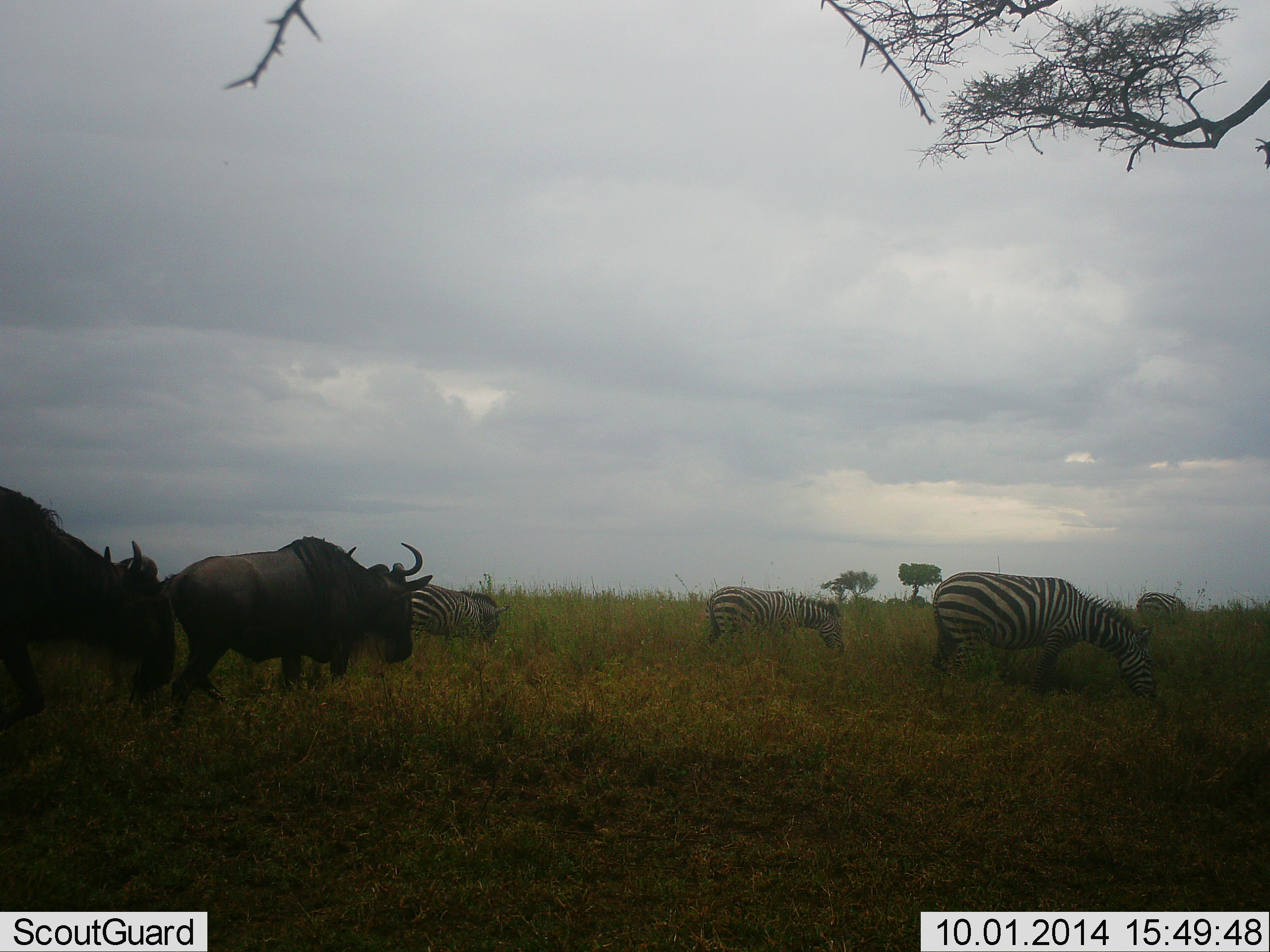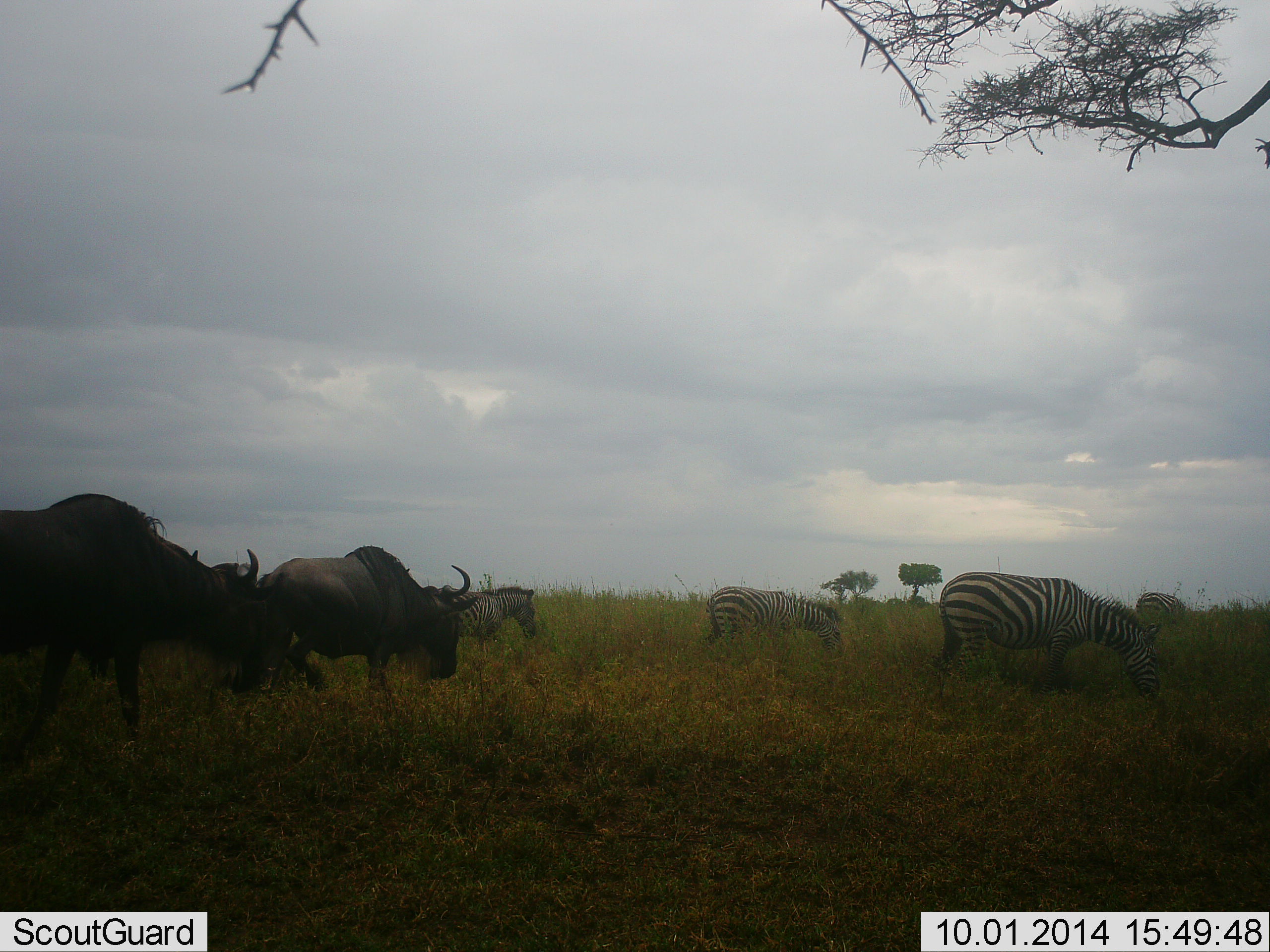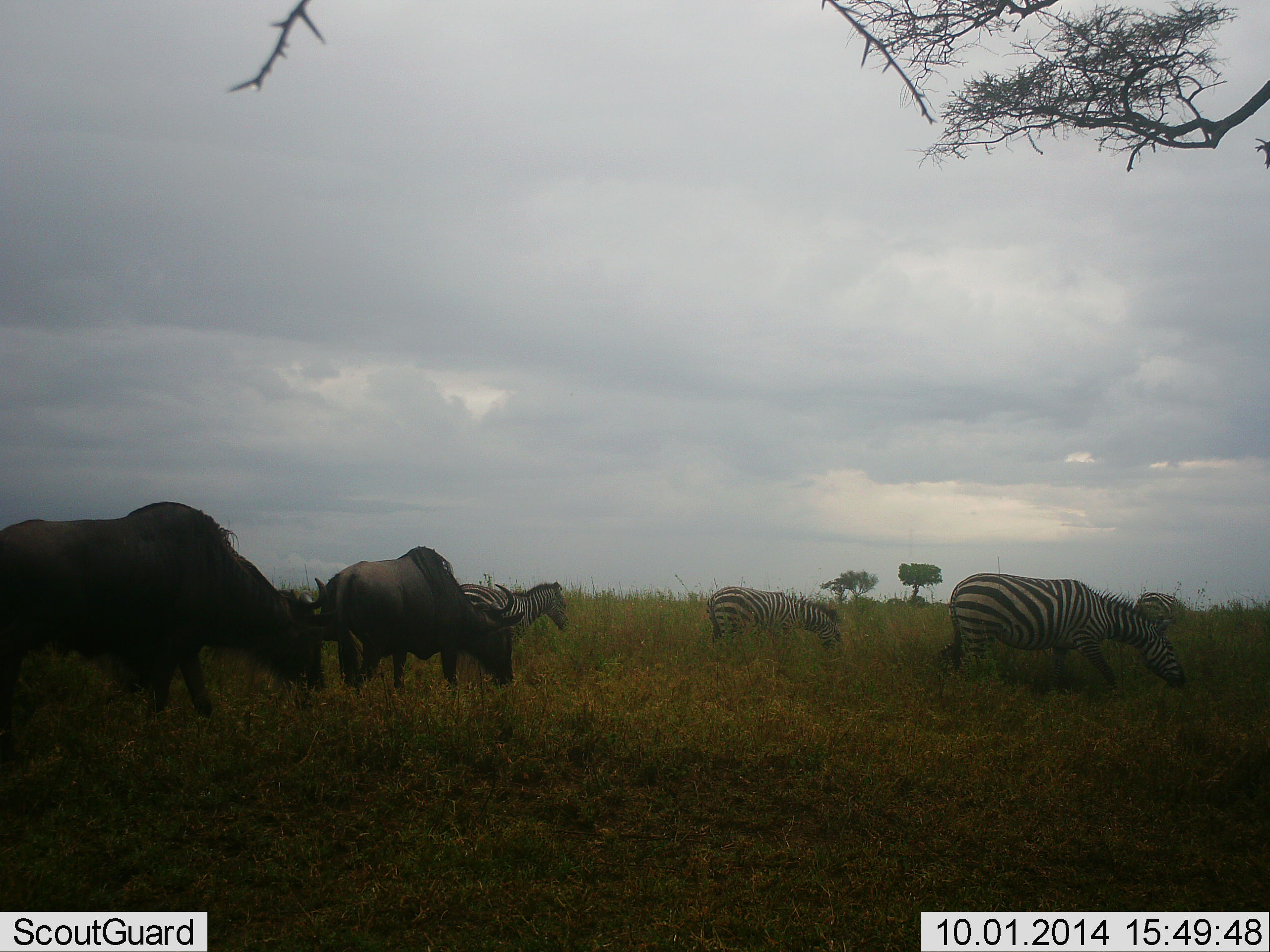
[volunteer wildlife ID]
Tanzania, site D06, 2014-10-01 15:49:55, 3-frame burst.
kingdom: Animalia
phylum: Chordata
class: Mammalia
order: Artiodactyla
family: Bovidae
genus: Connochaetes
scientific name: Connochaetes taurinus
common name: blue wildebeest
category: wildebeest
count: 2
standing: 20%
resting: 0%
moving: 60%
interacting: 0%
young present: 0%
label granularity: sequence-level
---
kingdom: Animalia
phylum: Chordata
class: Mammalia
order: Perissodactyla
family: Equidae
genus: Equus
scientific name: Equus quagga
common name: plains zebra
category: zebra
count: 3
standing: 18%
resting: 0%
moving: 55%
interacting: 0%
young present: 0%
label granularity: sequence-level